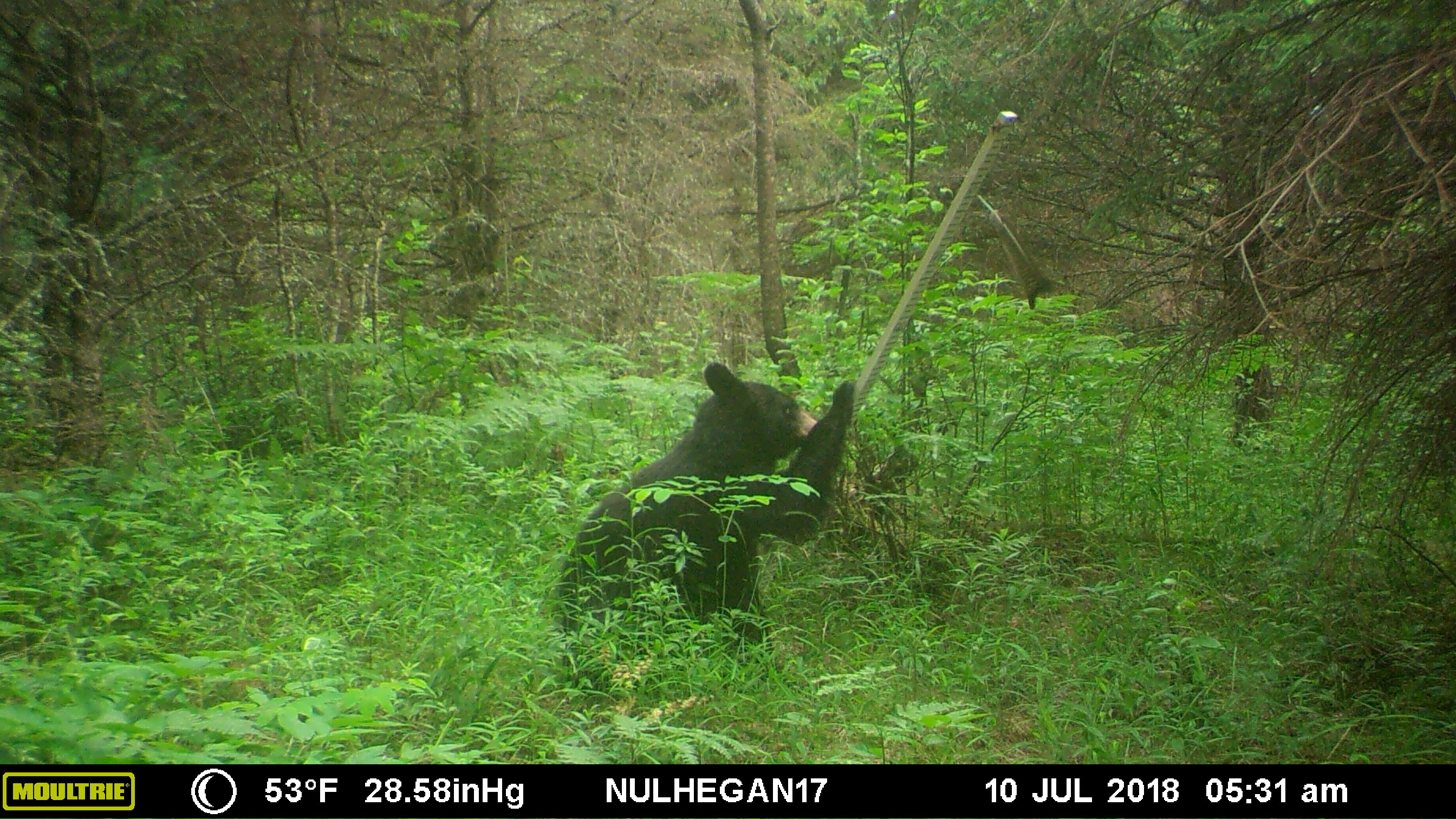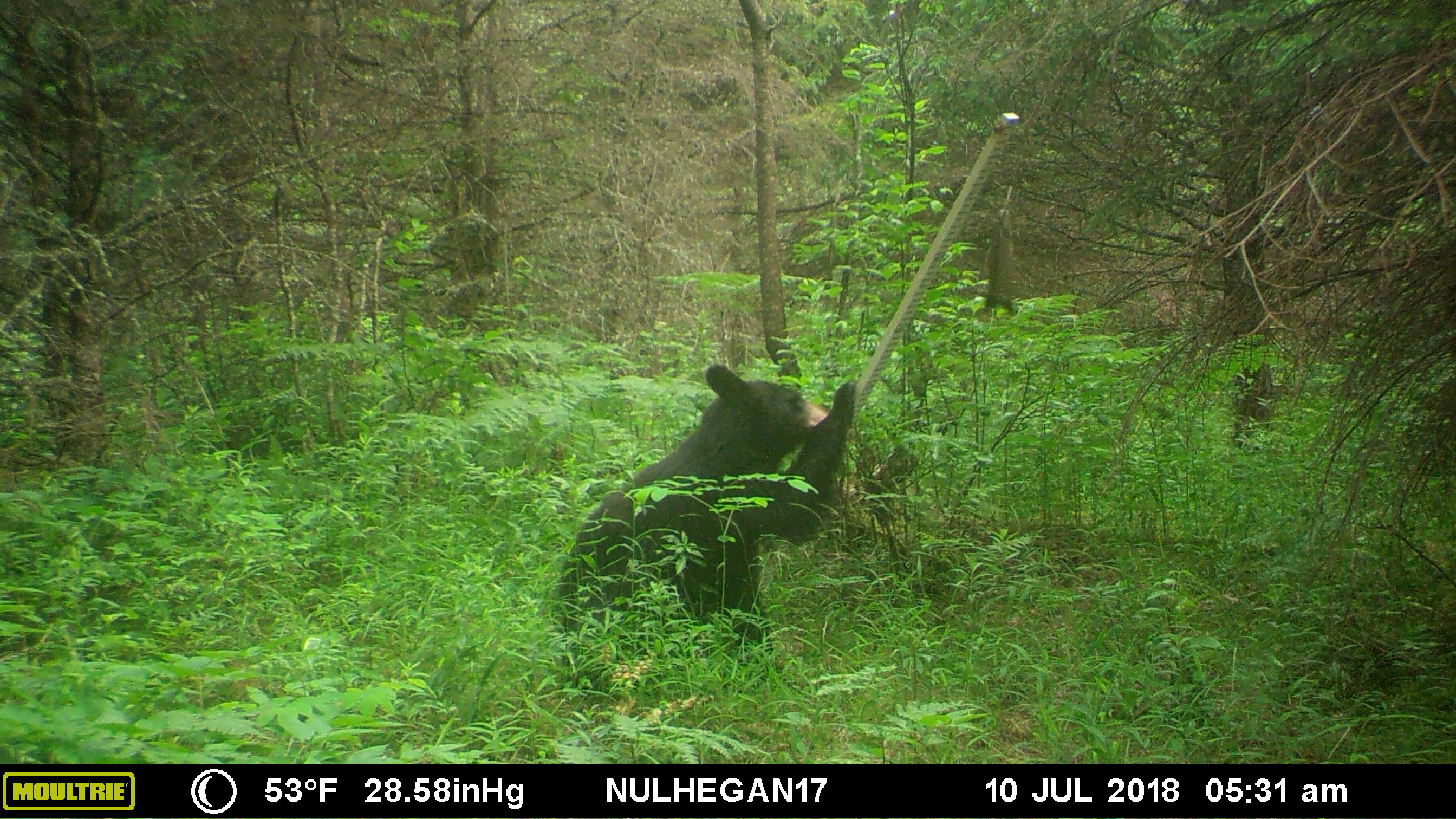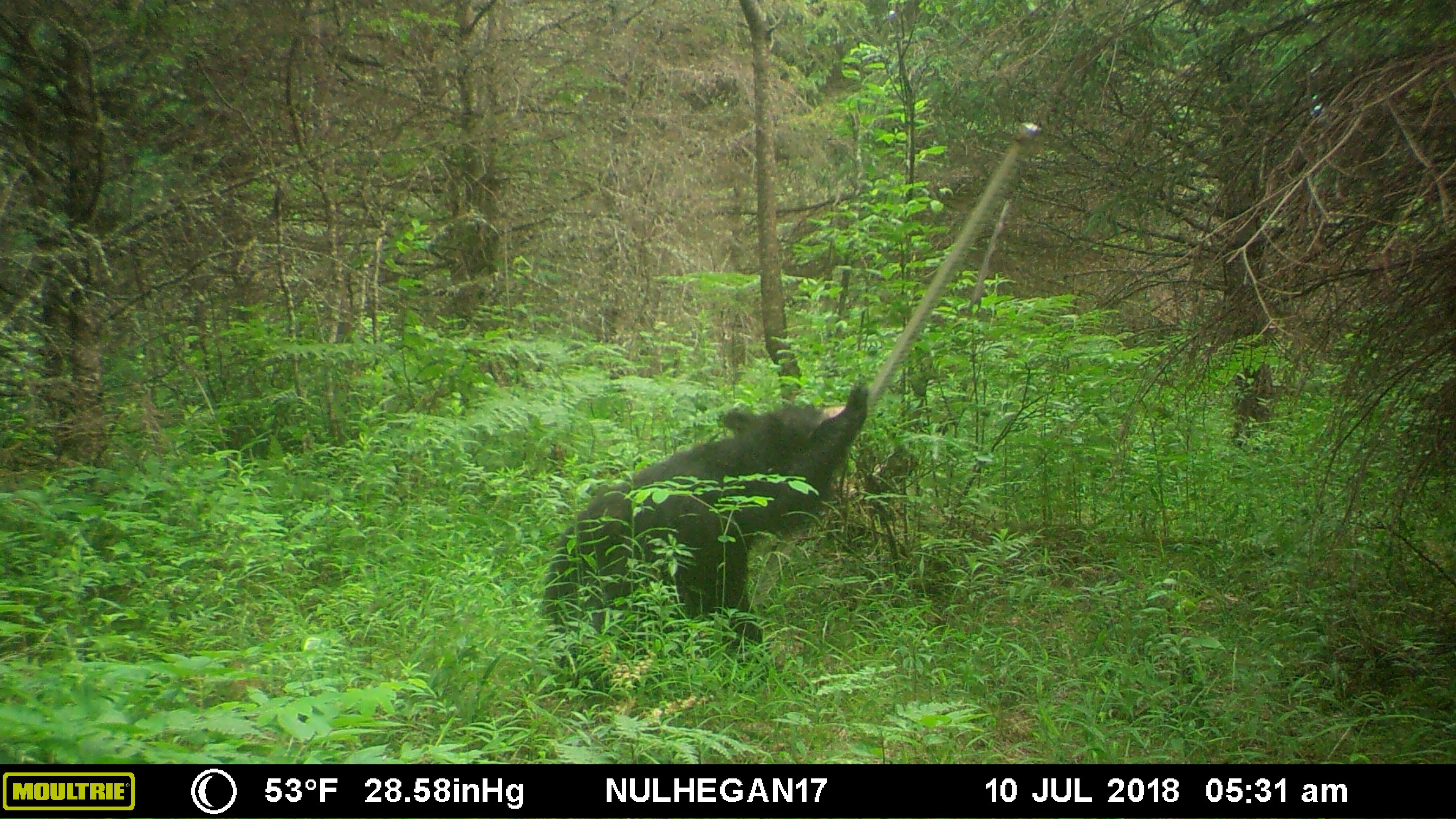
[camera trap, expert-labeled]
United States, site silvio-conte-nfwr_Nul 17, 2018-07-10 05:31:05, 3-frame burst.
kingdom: Animalia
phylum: Chordata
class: Mammalia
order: Carnivora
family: Ursidae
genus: Ursus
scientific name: Ursus americanus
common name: black bear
Black bear (Ursus americanus).